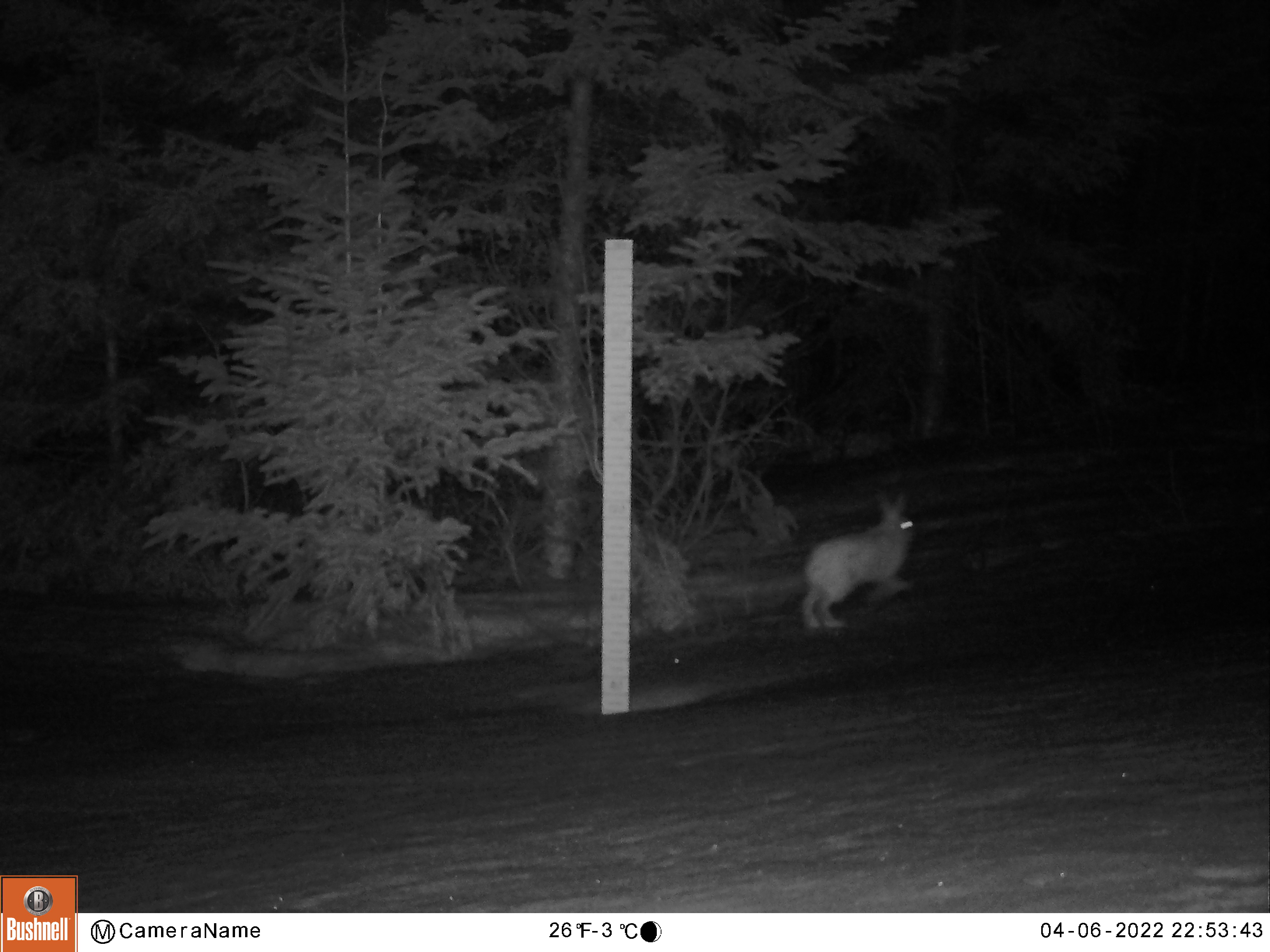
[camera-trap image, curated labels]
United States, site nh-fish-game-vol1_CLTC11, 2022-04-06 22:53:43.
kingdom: Animalia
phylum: Chordata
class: Mammalia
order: Lagomorpha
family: Leporidae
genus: Lepus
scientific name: Lepus americanus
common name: snowshoe hare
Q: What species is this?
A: Snowshoe hare (Lepus americanus).